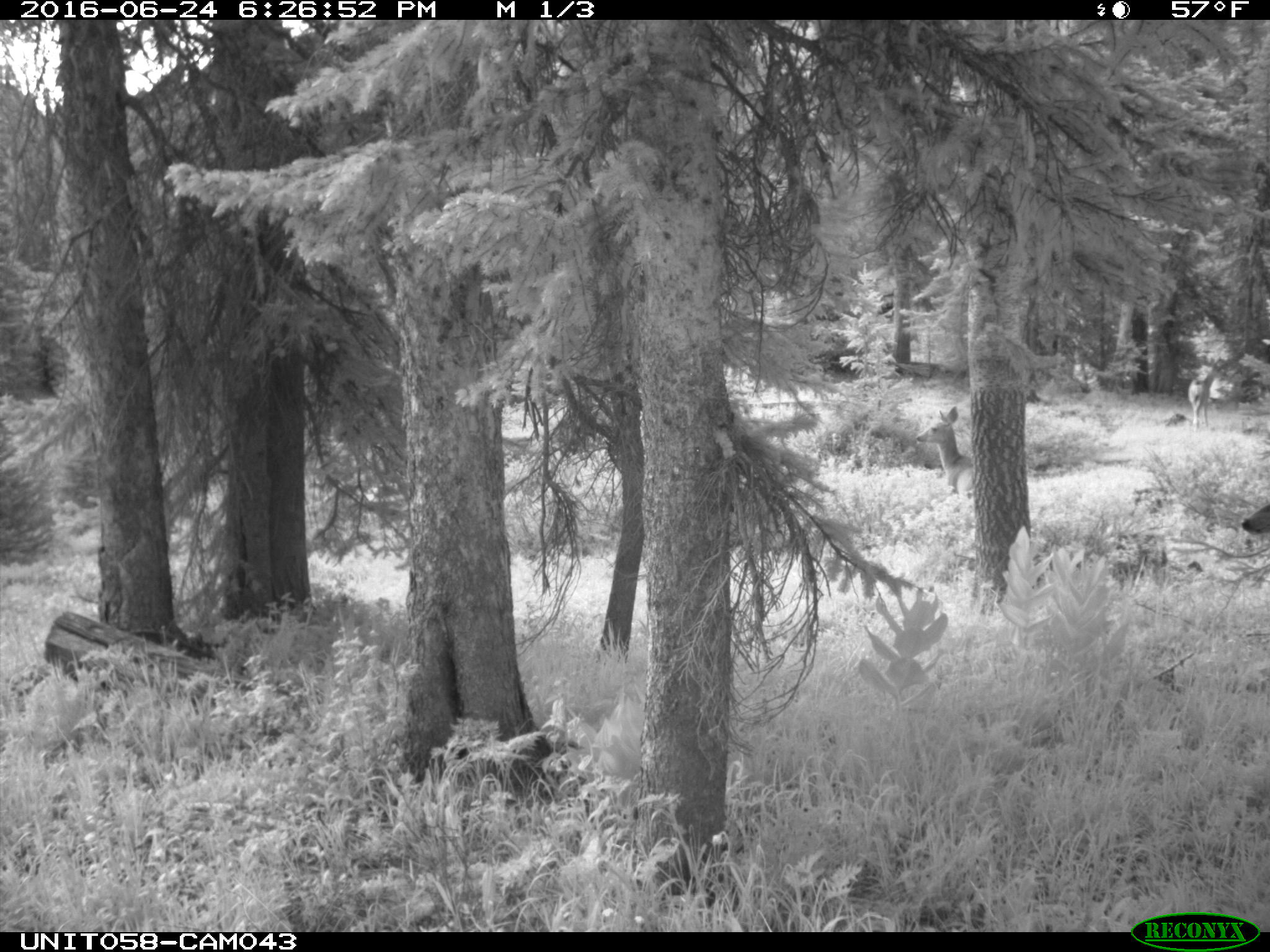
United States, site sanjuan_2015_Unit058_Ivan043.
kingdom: Animalia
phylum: Chordata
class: Mammalia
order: Artiodactyla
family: Cervidae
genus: Odocoileus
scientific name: Odocoileus hemionus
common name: mule deer